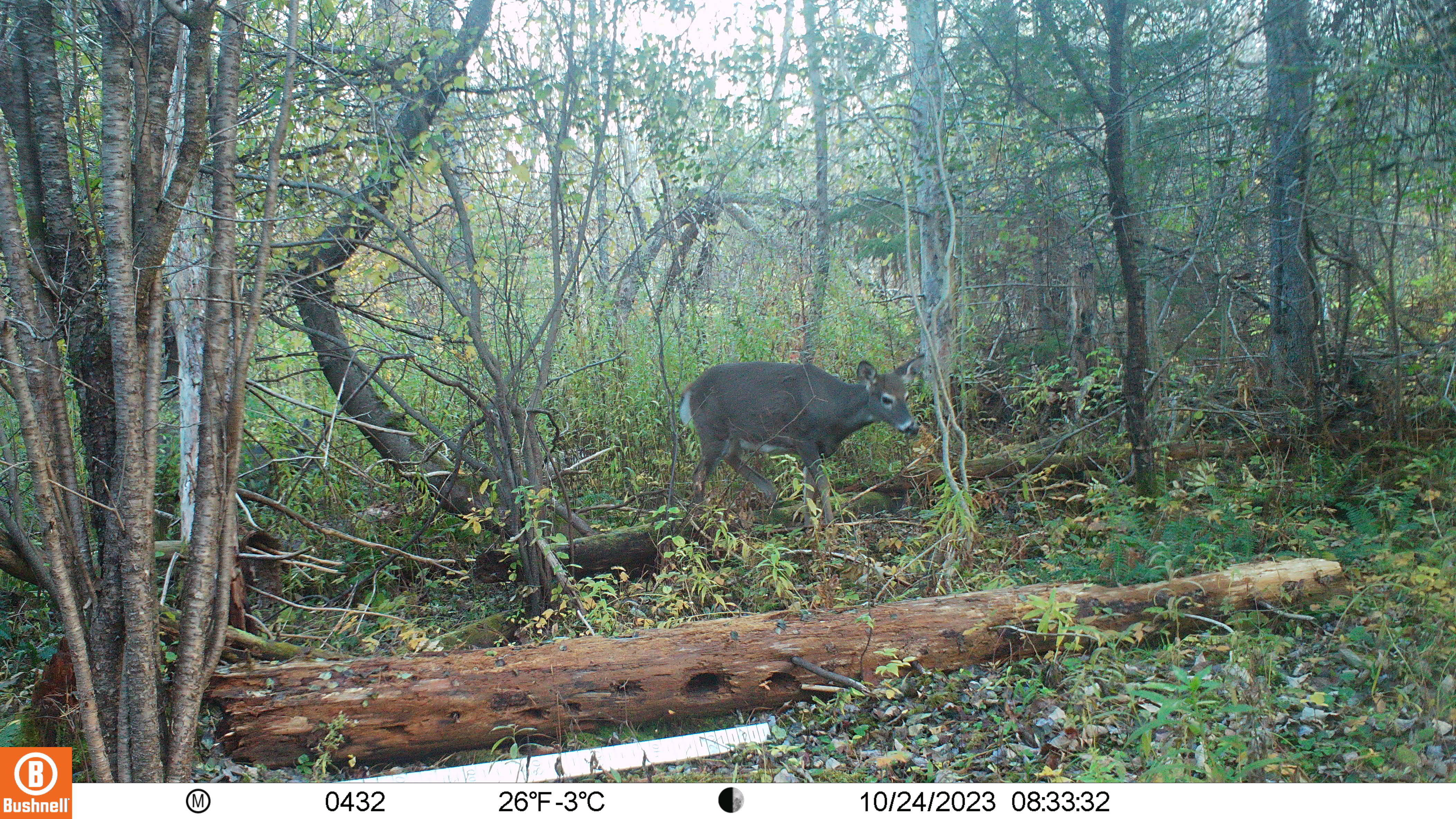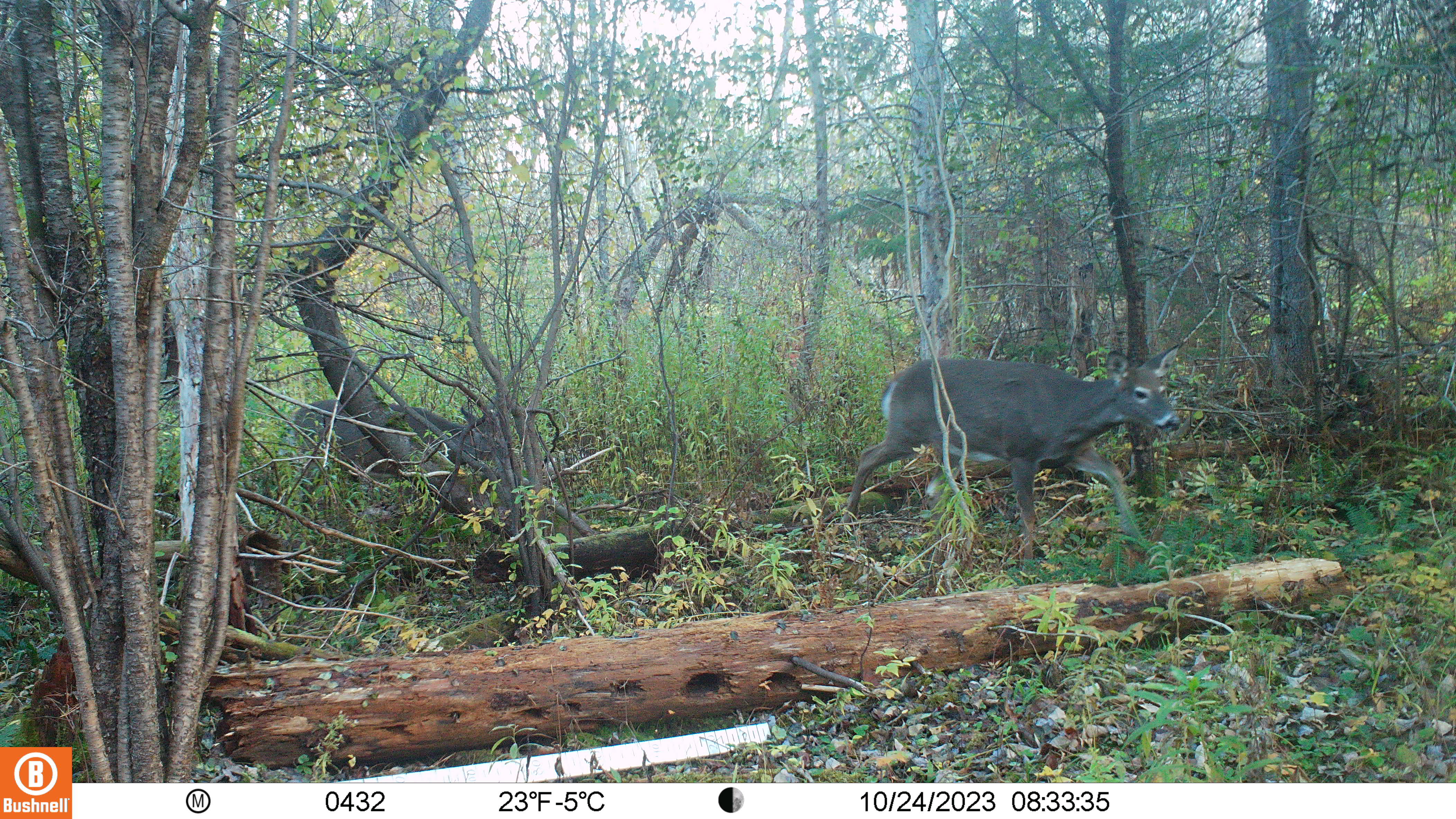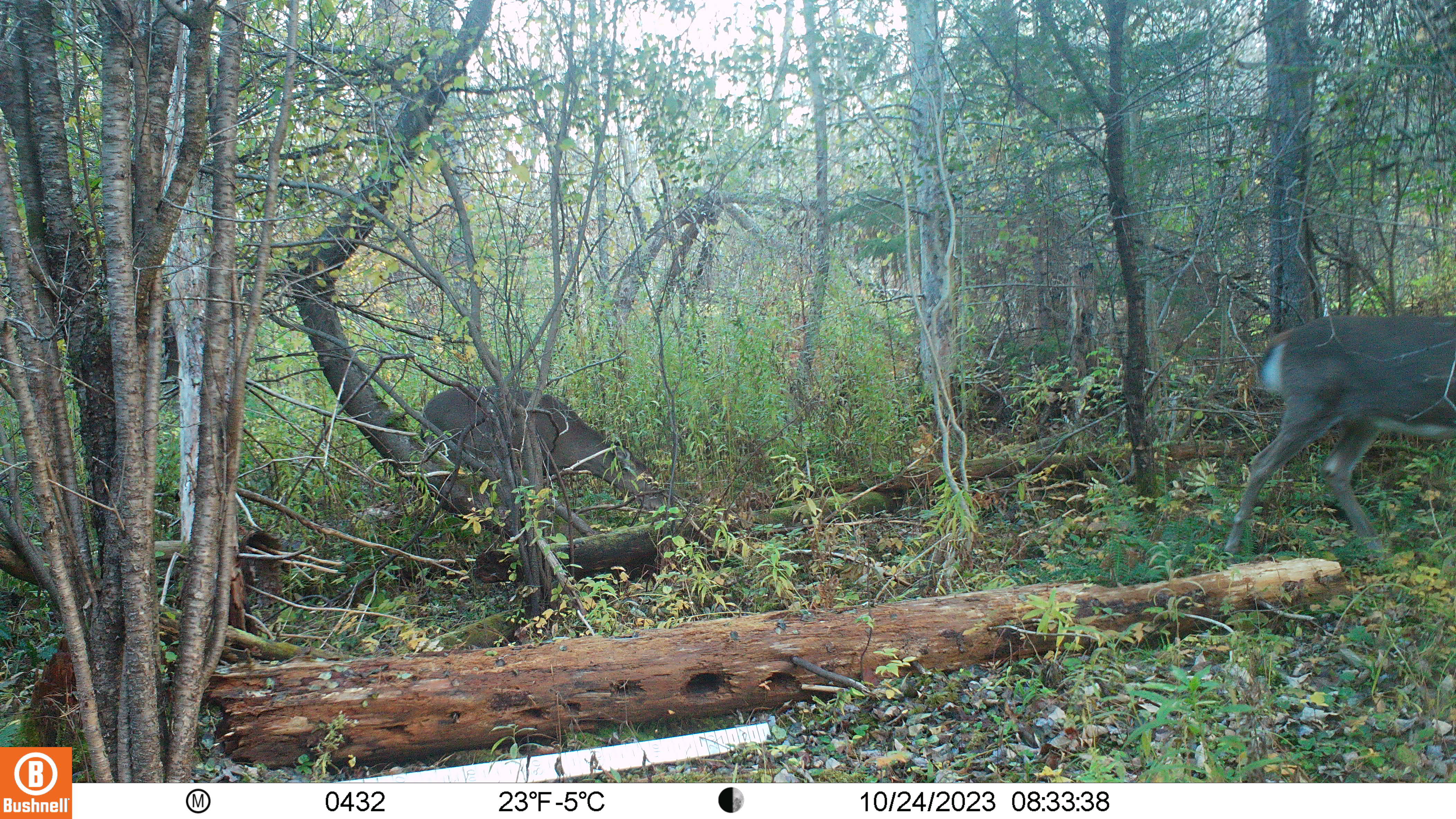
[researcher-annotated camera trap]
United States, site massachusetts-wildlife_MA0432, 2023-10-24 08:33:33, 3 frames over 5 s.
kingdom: Animalia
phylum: Chordata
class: Mammalia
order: Artiodactyla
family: Cervidae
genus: Odocoileus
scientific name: Odocoileus virginianus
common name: white-tailed deer